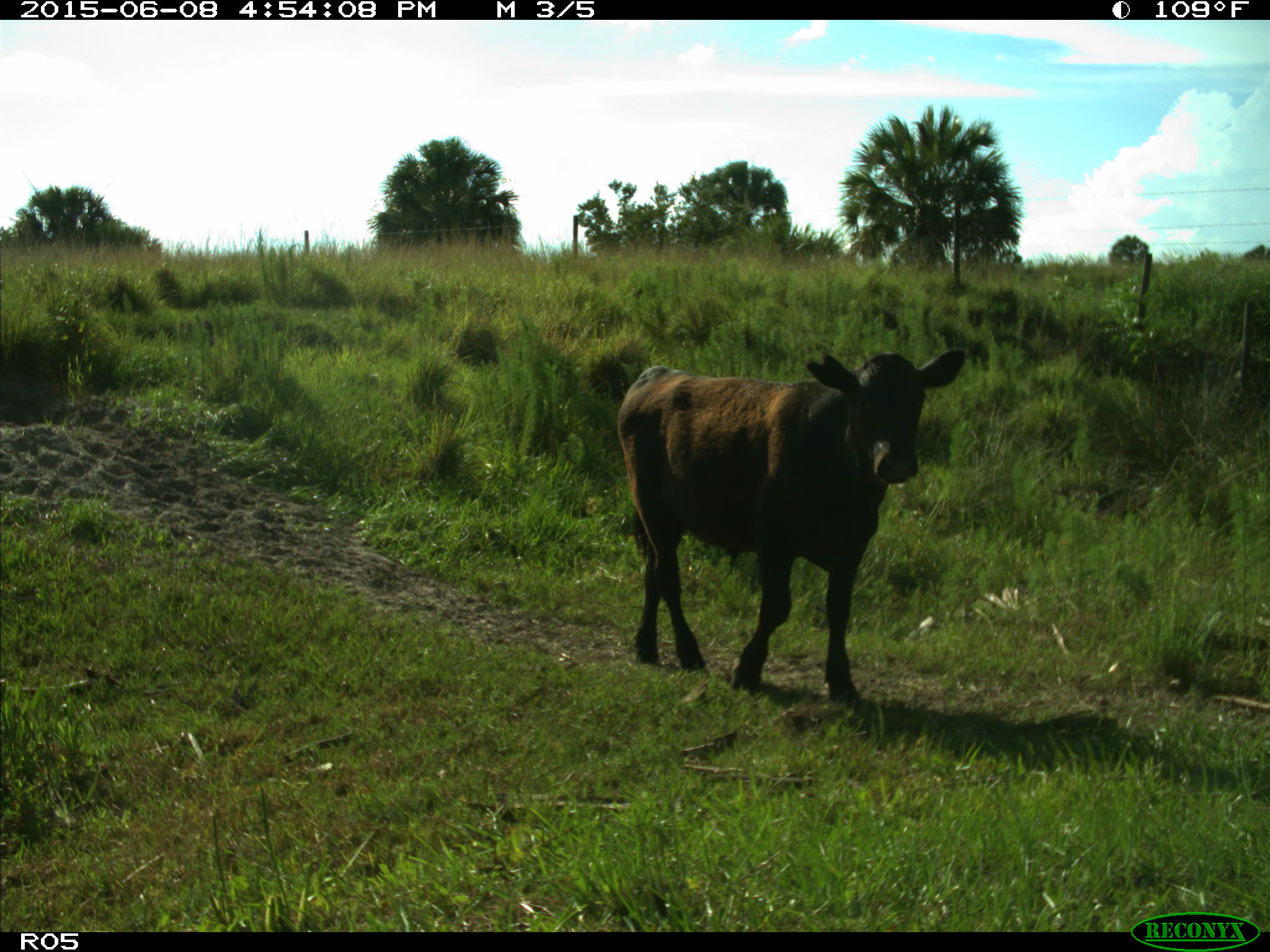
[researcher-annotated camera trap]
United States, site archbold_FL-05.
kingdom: Animalia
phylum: Chordata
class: Mammalia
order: Artiodactyla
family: Bovidae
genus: Bos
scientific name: Bos taurus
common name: domestic cow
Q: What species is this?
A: Bos taurus (domestic cow).